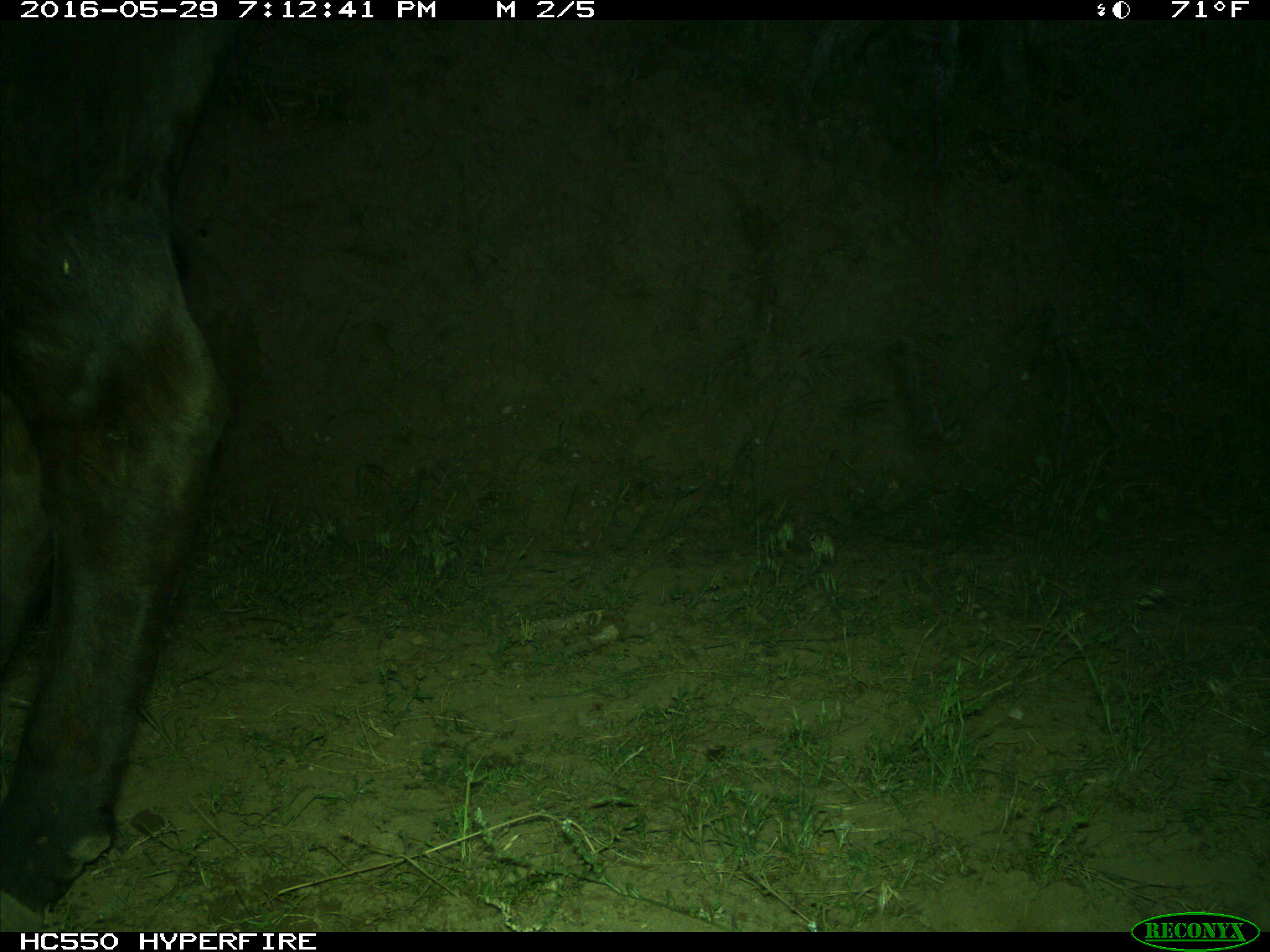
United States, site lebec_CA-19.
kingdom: Animalia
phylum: Chordata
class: Mammalia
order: Artiodactyla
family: Bovidae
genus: Bos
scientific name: Bos taurus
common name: domestic cow